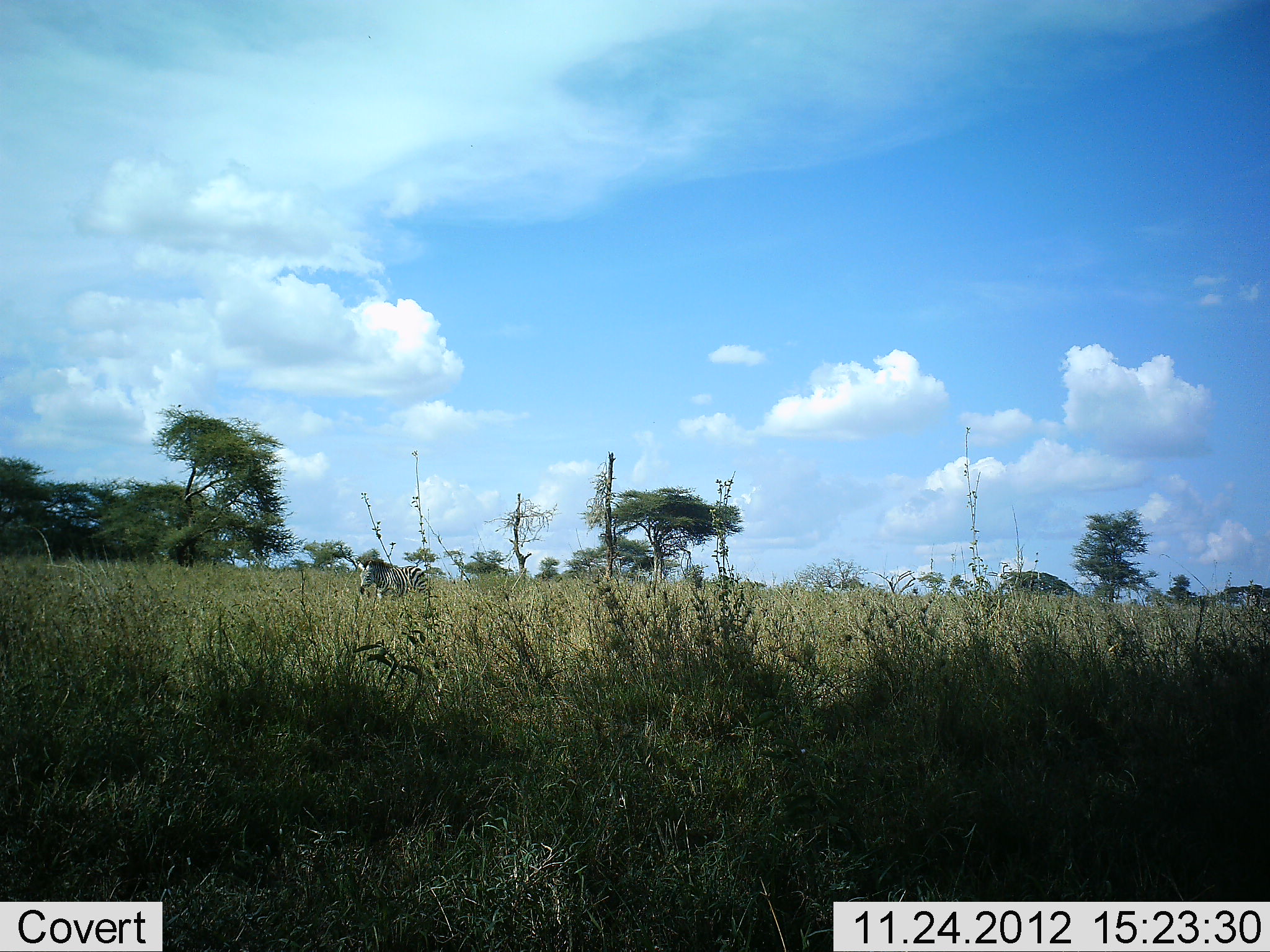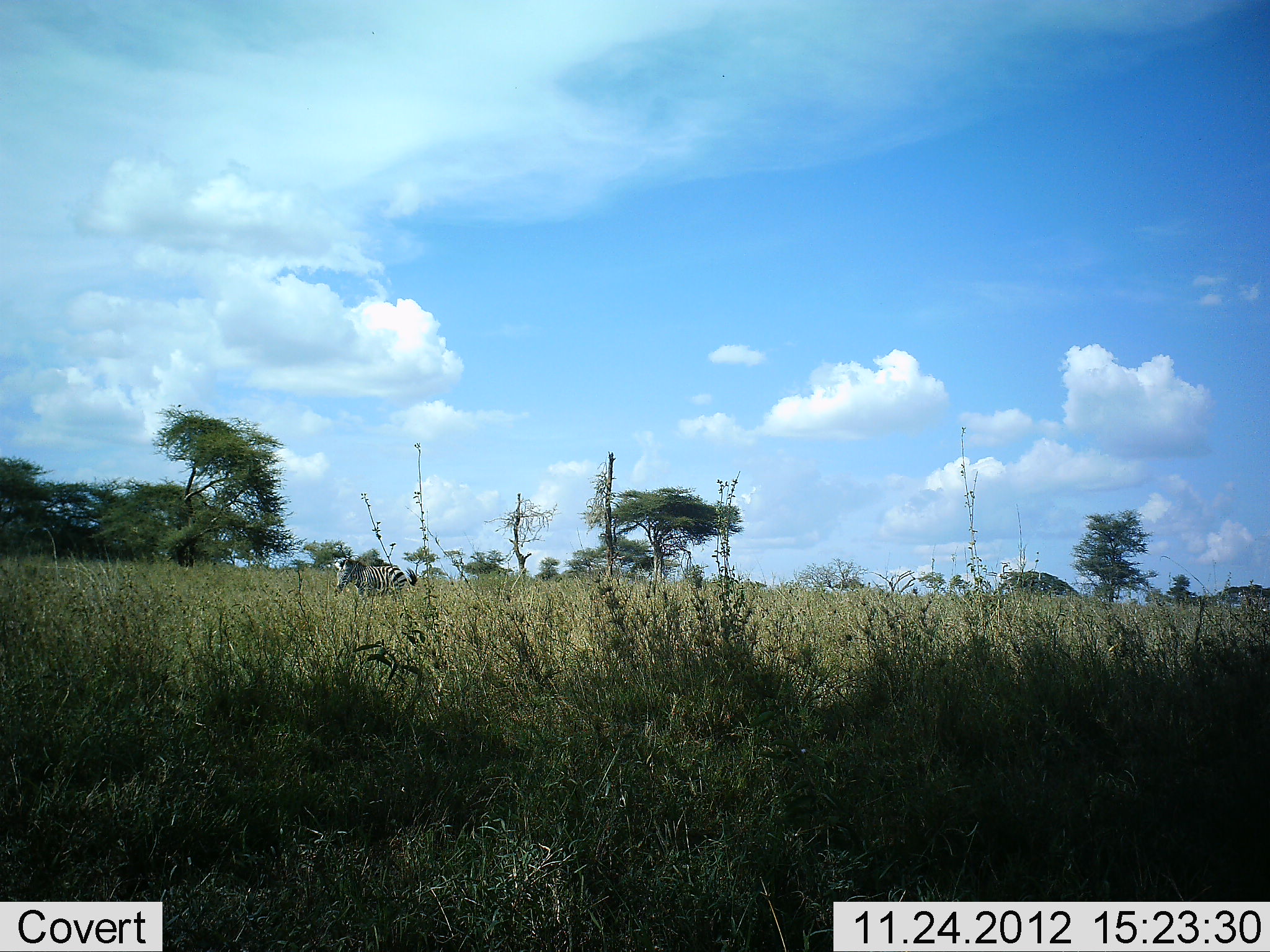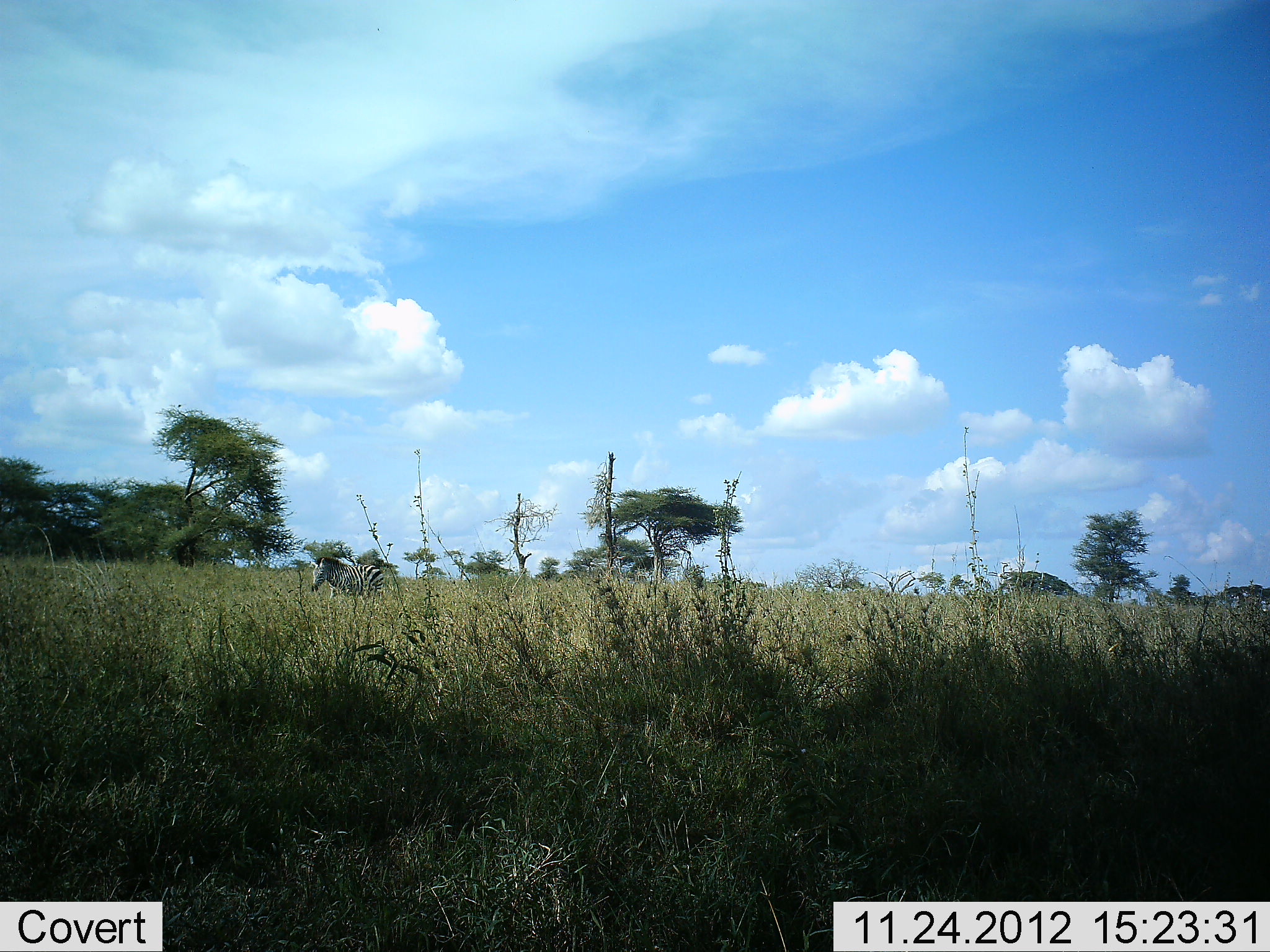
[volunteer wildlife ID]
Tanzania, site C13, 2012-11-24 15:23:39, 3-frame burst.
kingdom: Animalia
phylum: Chordata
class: Mammalia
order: Perissodactyla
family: Equidae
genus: Equus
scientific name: Equus quagga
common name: plains zebra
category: zebra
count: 1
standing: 10%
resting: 0%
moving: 90%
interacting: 0%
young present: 0%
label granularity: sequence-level